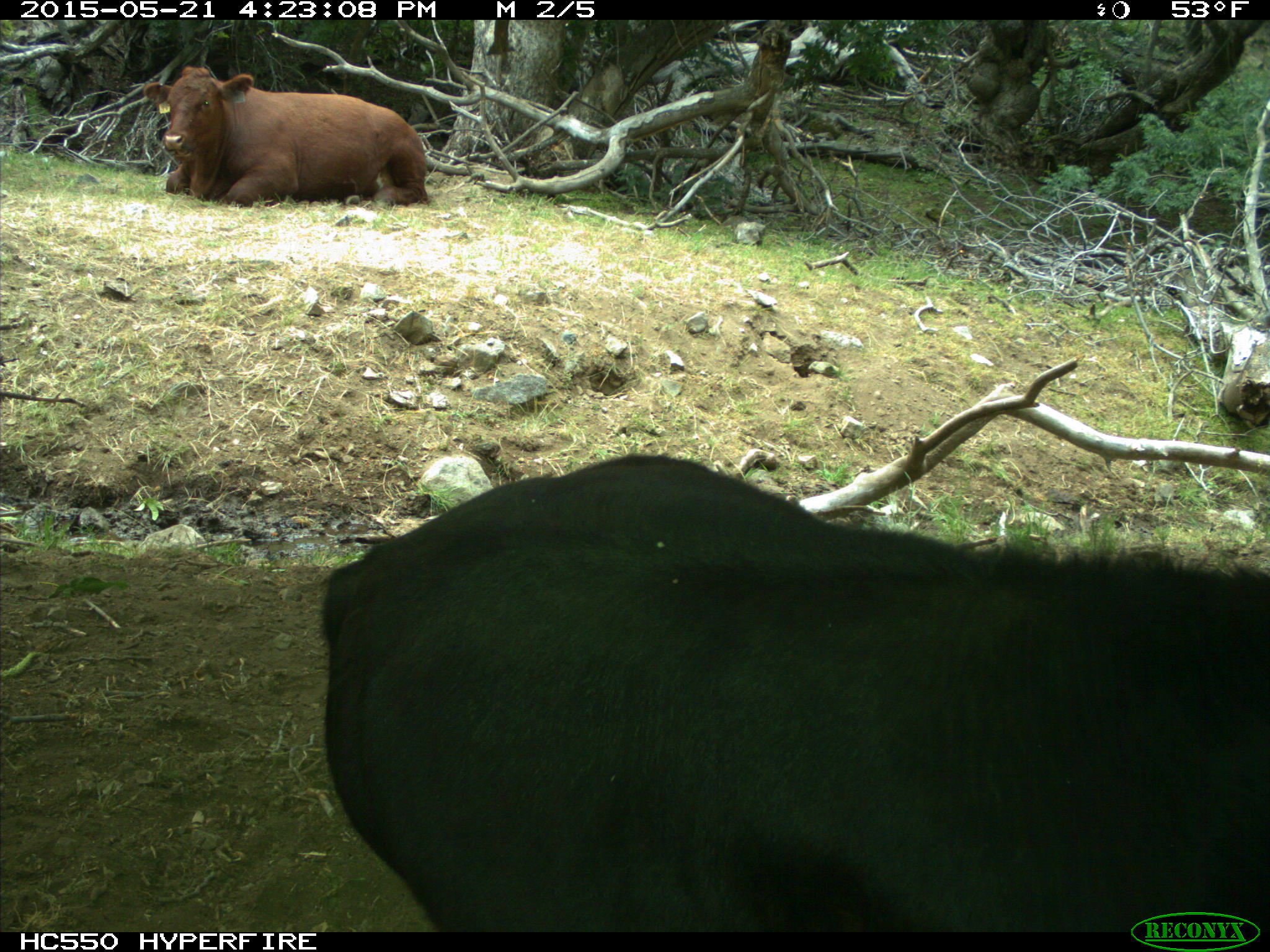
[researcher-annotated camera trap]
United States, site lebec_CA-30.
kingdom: Animalia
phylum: Chordata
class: Mammalia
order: Artiodactyla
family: Bovidae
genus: Bos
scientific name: Bos taurus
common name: domestic cow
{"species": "Bos taurus (domestic cow)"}